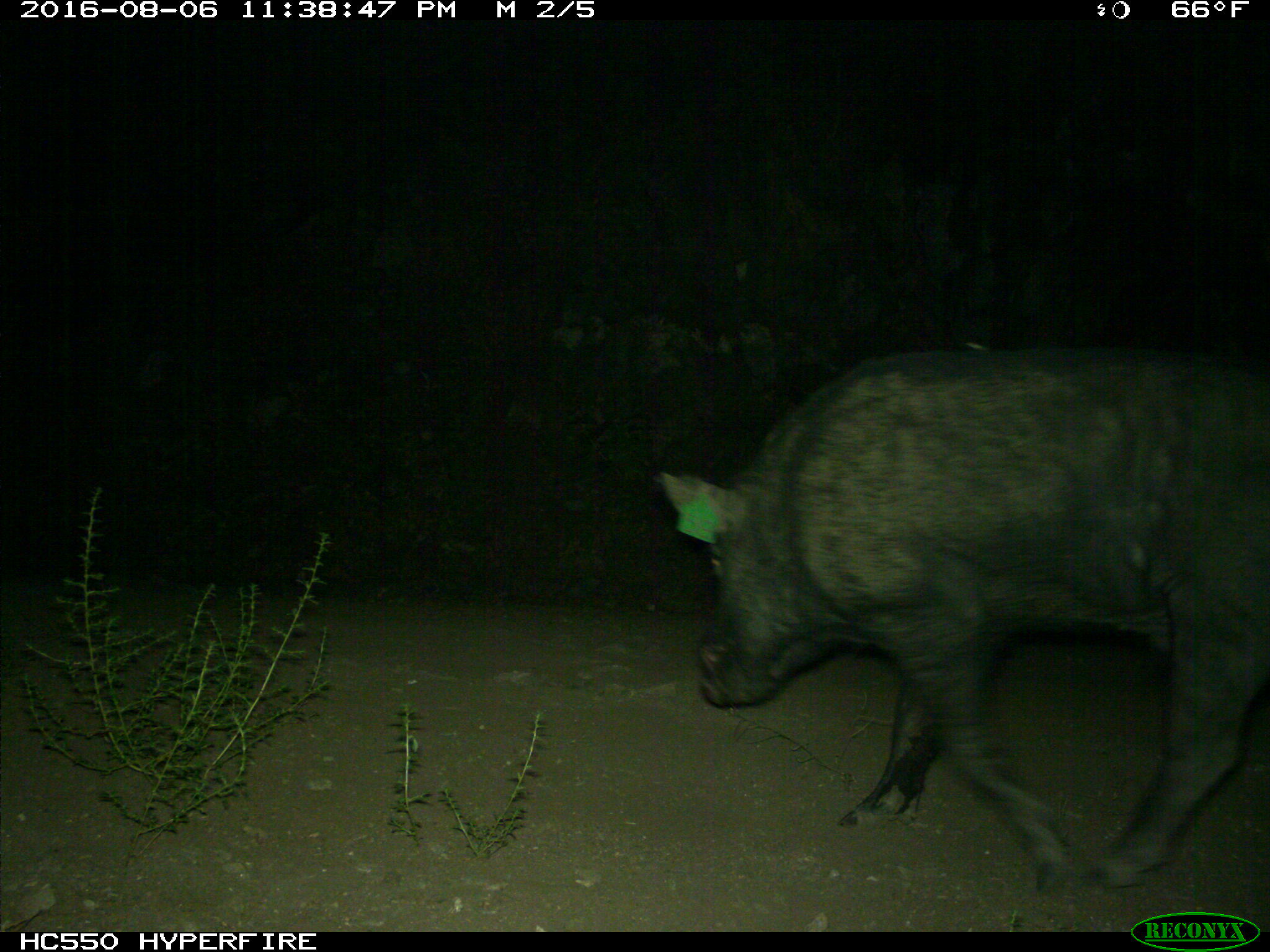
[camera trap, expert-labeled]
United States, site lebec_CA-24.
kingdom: Animalia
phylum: Chordata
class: Mammalia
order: Artiodactyla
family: Suidae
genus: Sus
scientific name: Sus scrofa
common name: wild boar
Sus scrofa (wild boar).